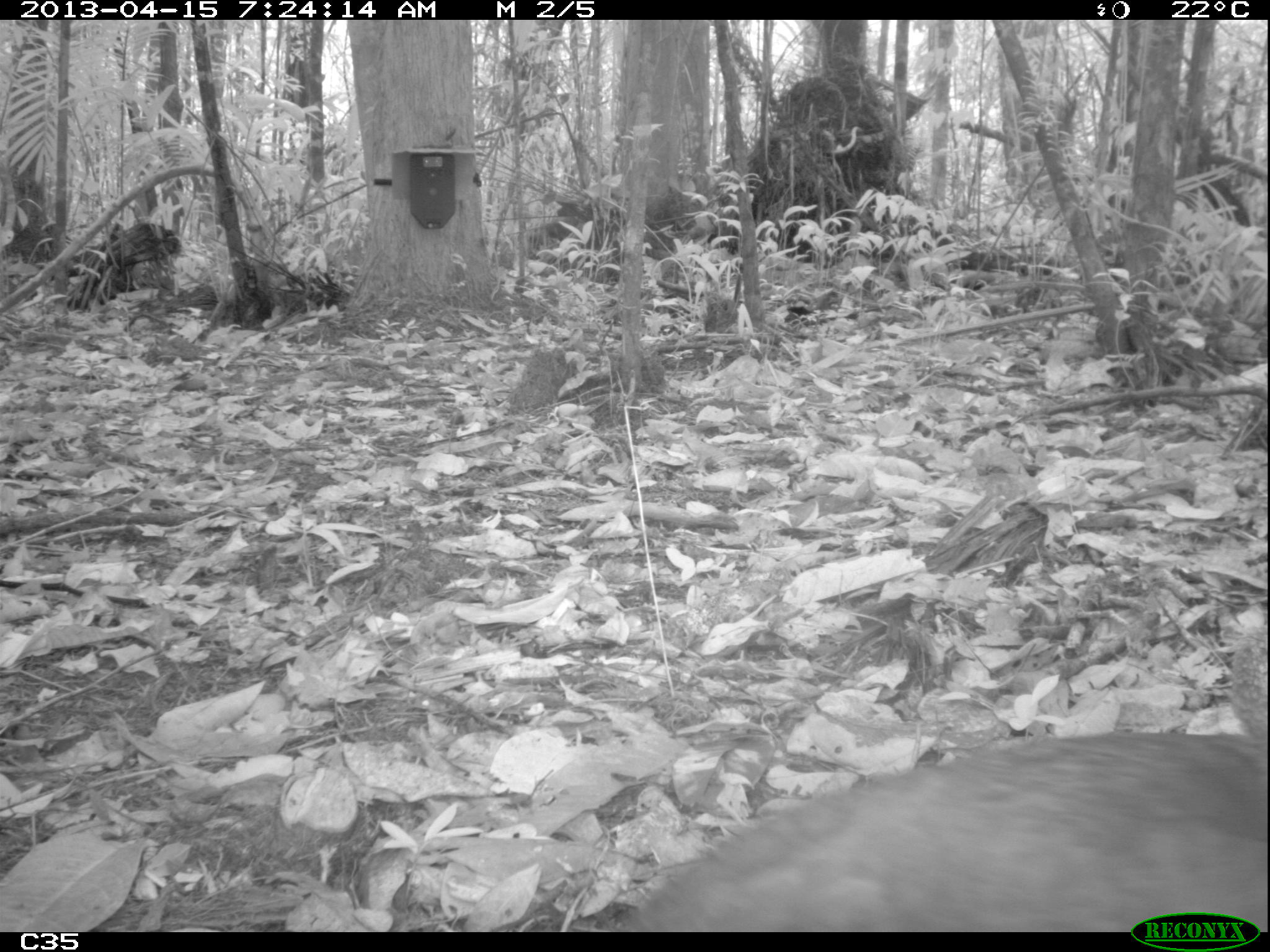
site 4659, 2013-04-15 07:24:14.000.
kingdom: Animalia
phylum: Chordata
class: Aves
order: Tinamiformes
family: Tinamidae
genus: Tinamus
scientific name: Tinamus major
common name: great tinamou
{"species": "Tinamus major (great tinamou)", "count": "1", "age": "adult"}